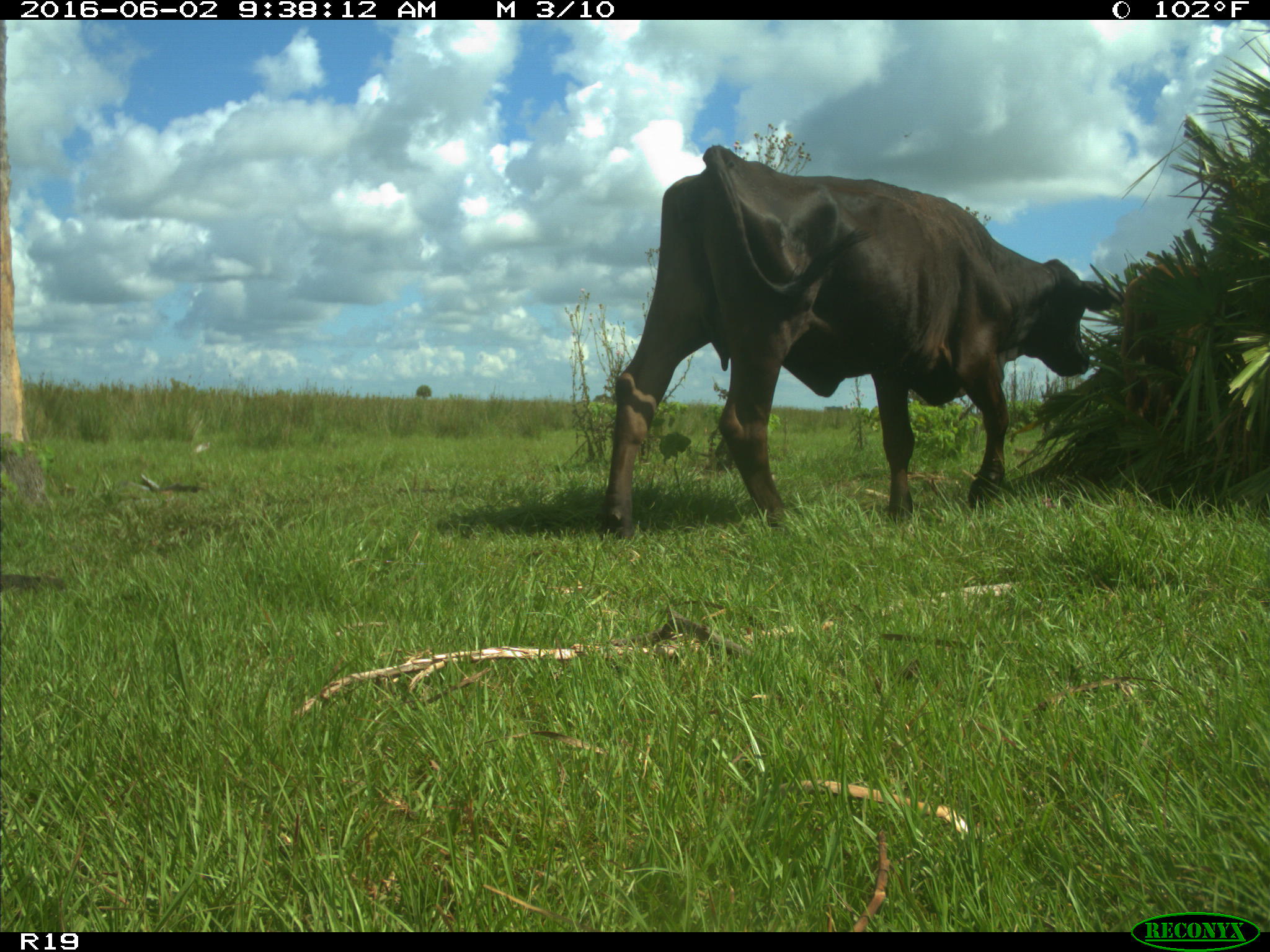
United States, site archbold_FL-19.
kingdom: Animalia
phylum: Chordata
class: Mammalia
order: Artiodactyla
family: Bovidae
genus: Bos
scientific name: Bos taurus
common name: domestic cow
Bos taurus (domestic cow).